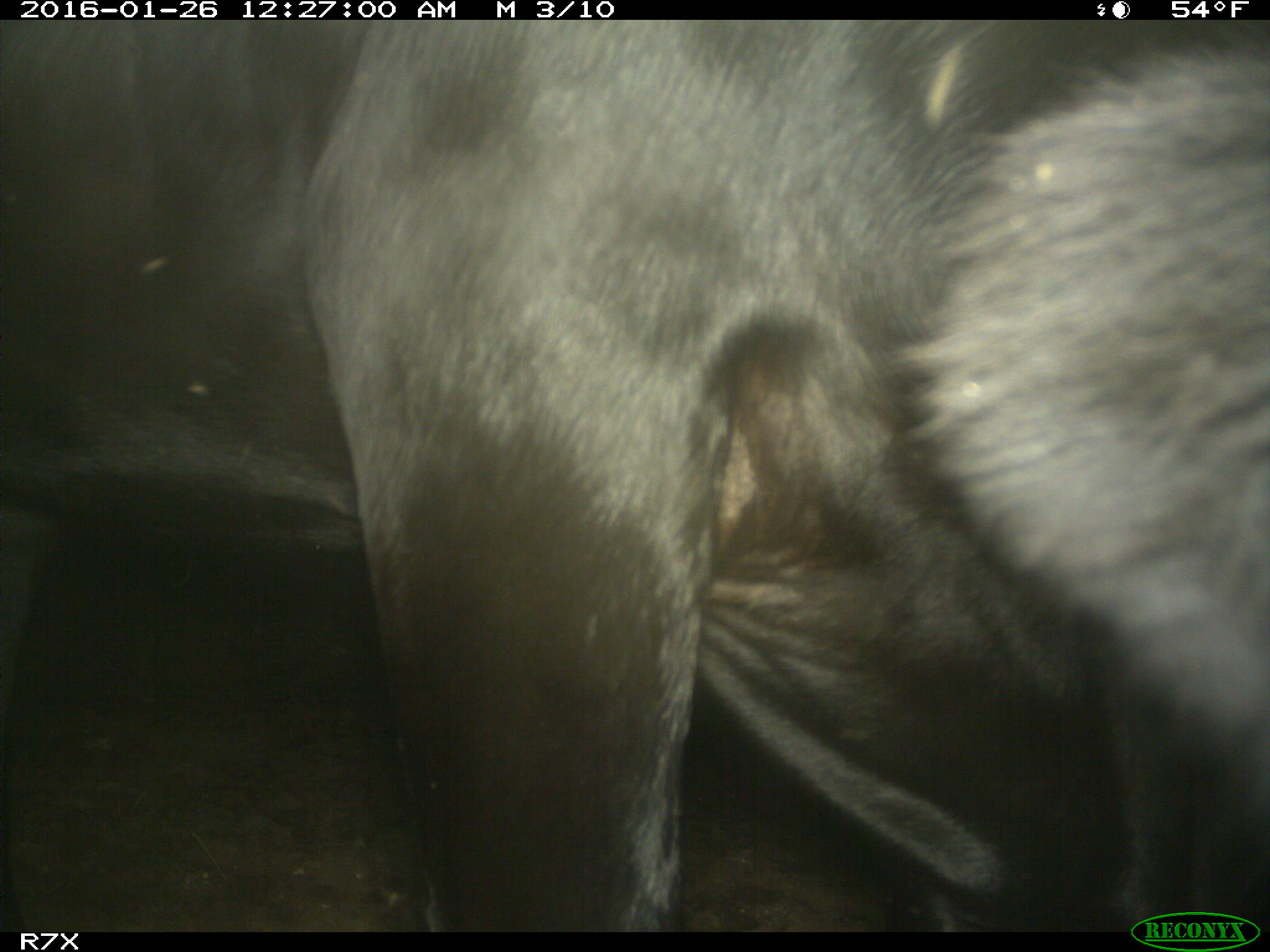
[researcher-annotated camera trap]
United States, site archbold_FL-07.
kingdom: Animalia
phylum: Chordata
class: Mammalia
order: Artiodactyla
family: Bovidae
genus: Bos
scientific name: Bos taurus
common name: domestic cow